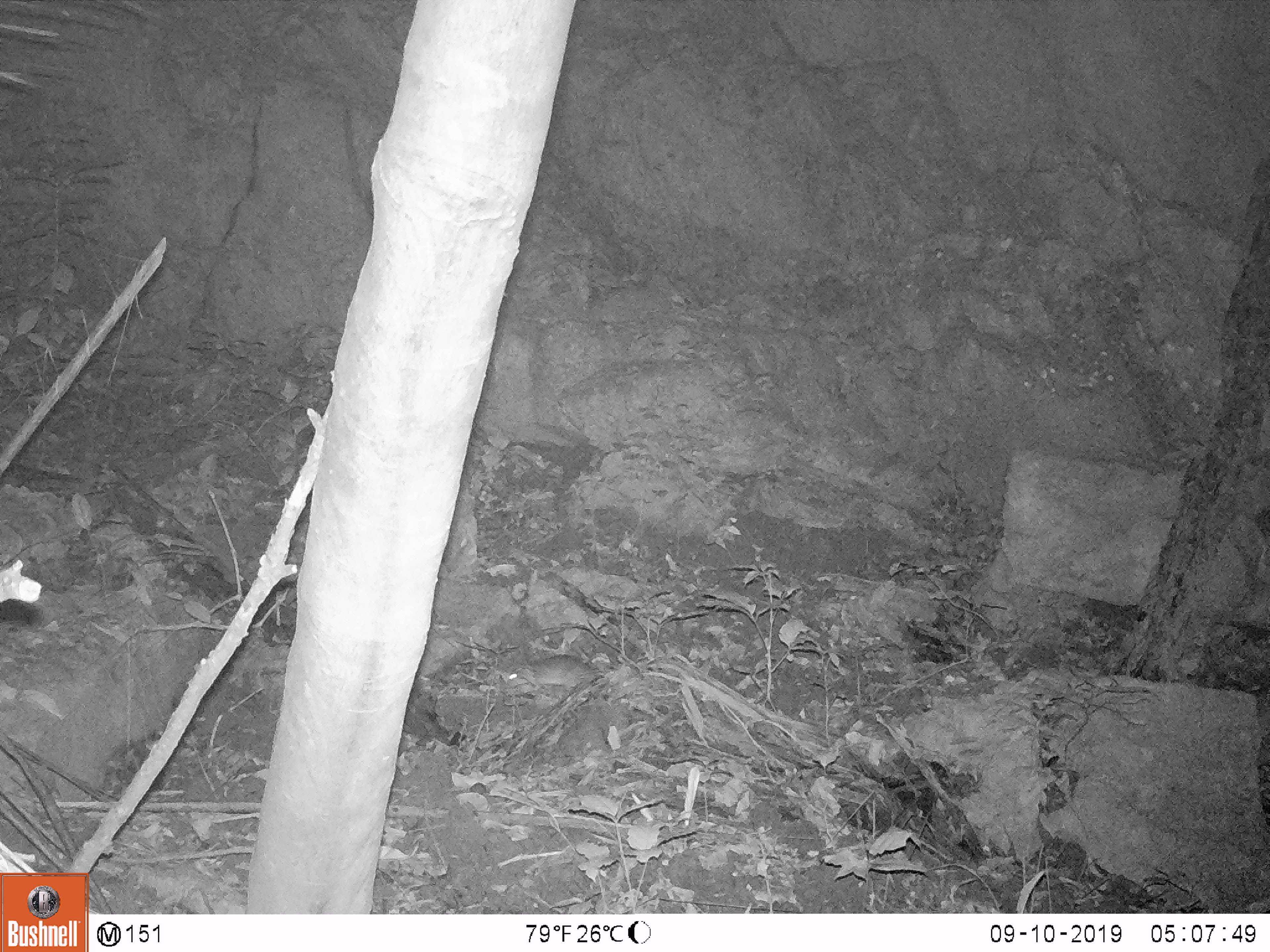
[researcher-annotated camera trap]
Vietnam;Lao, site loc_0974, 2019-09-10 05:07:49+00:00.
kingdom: Animalia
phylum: Chordata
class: Mammalia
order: Rodentia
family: Muridae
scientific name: Muridae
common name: old-world mice and rats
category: unidentified murid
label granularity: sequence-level